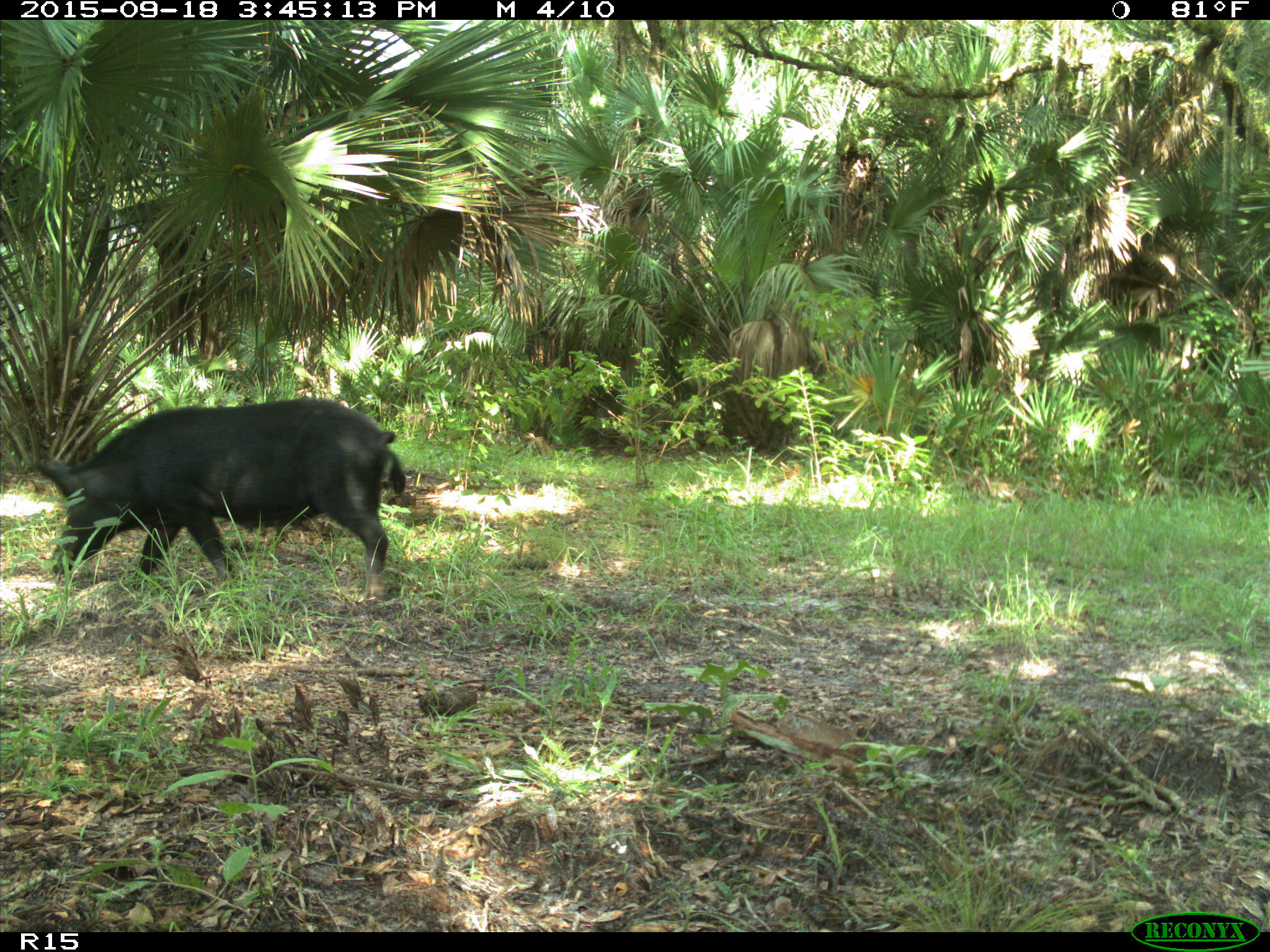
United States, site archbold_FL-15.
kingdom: Animalia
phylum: Chordata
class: Mammalia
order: Artiodactyla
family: Suidae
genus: Sus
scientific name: Sus scrofa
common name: wild boar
Sus scrofa (wild boar).